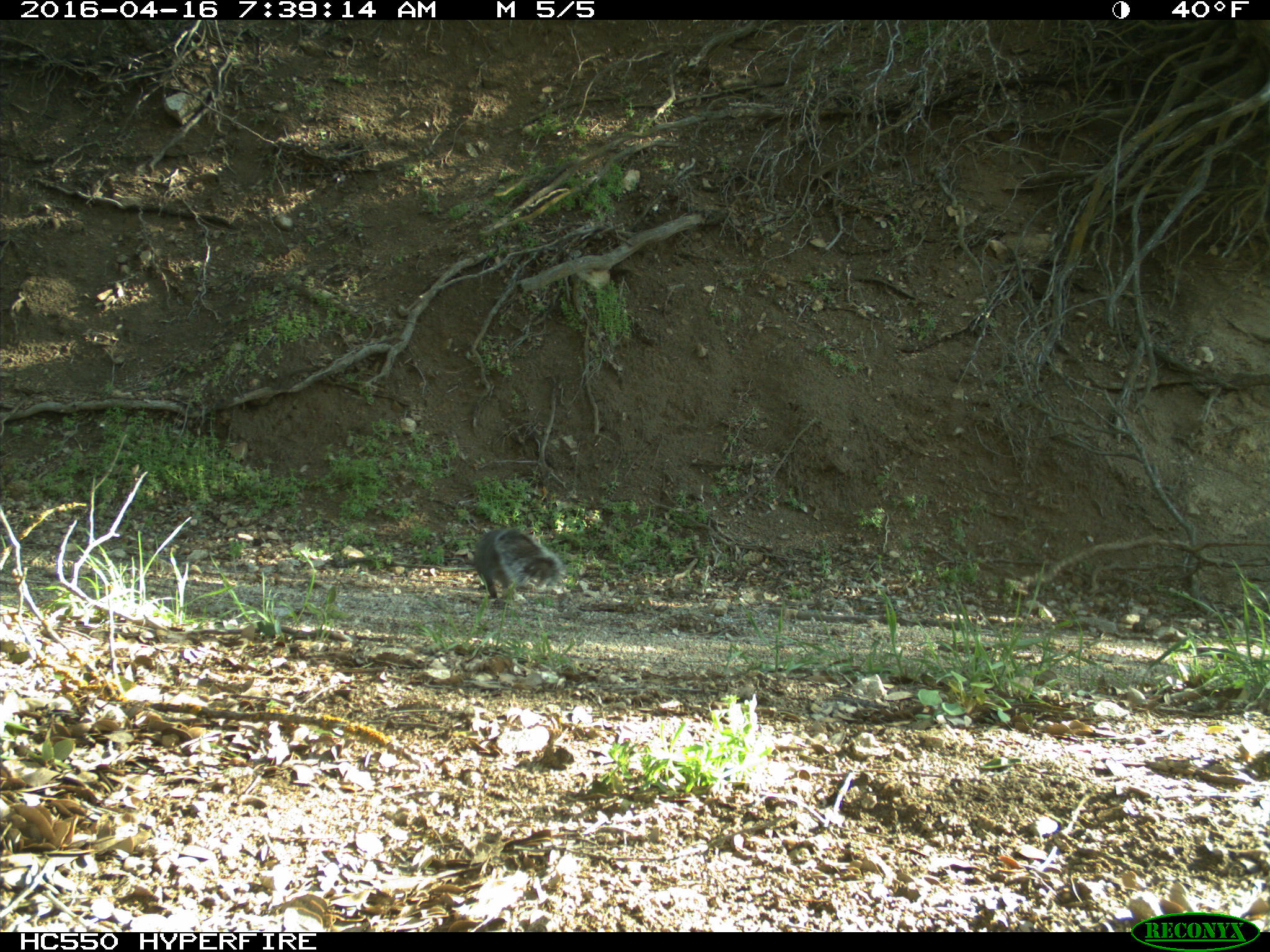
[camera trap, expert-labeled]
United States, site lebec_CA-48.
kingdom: Animalia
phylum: Chordata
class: Mammalia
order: Rodentia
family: Sciuridae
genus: Sciurus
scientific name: Sciurus carolinensis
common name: eastern gray squirrel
Sciurus carolinensis (eastern gray squirrel).